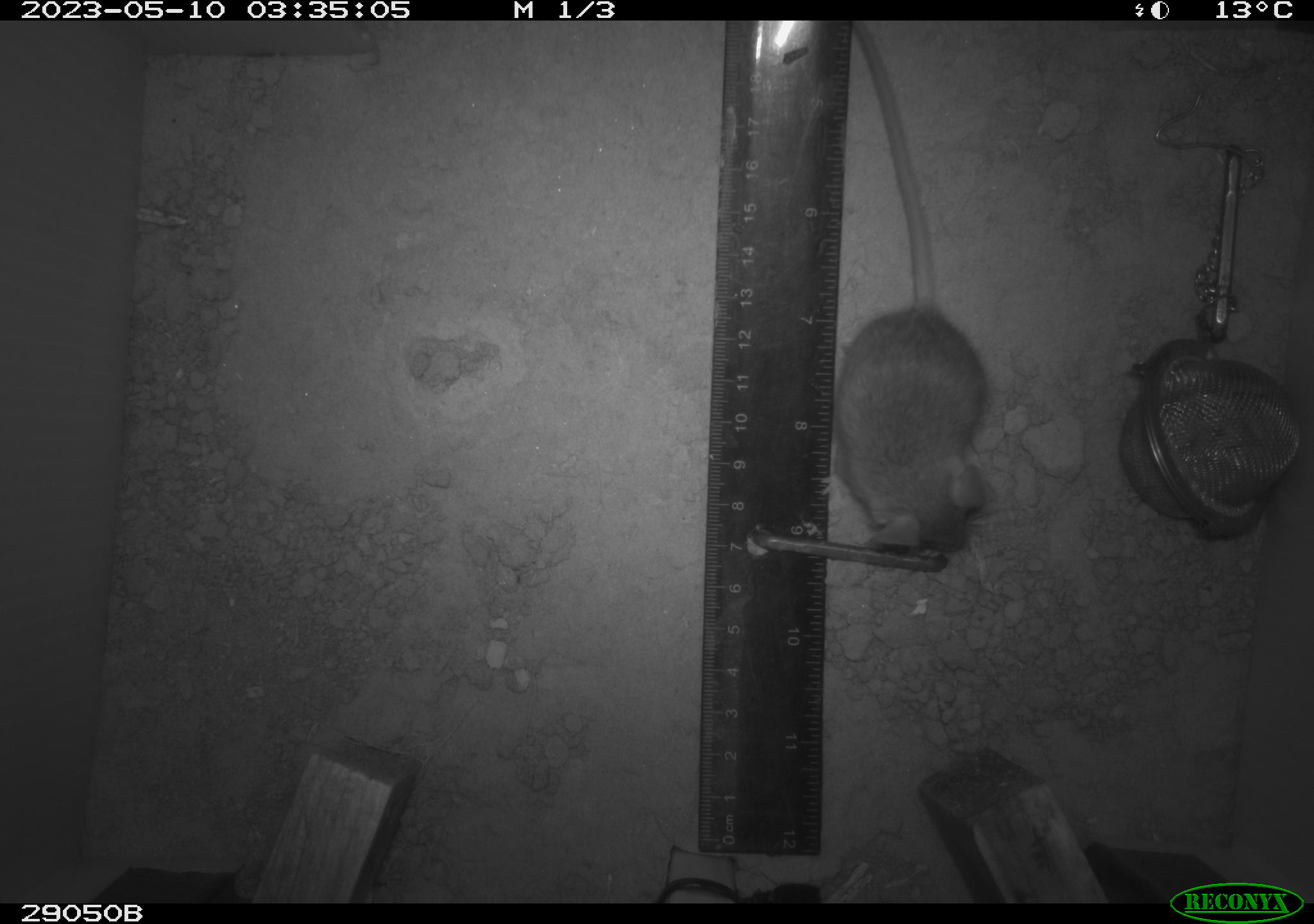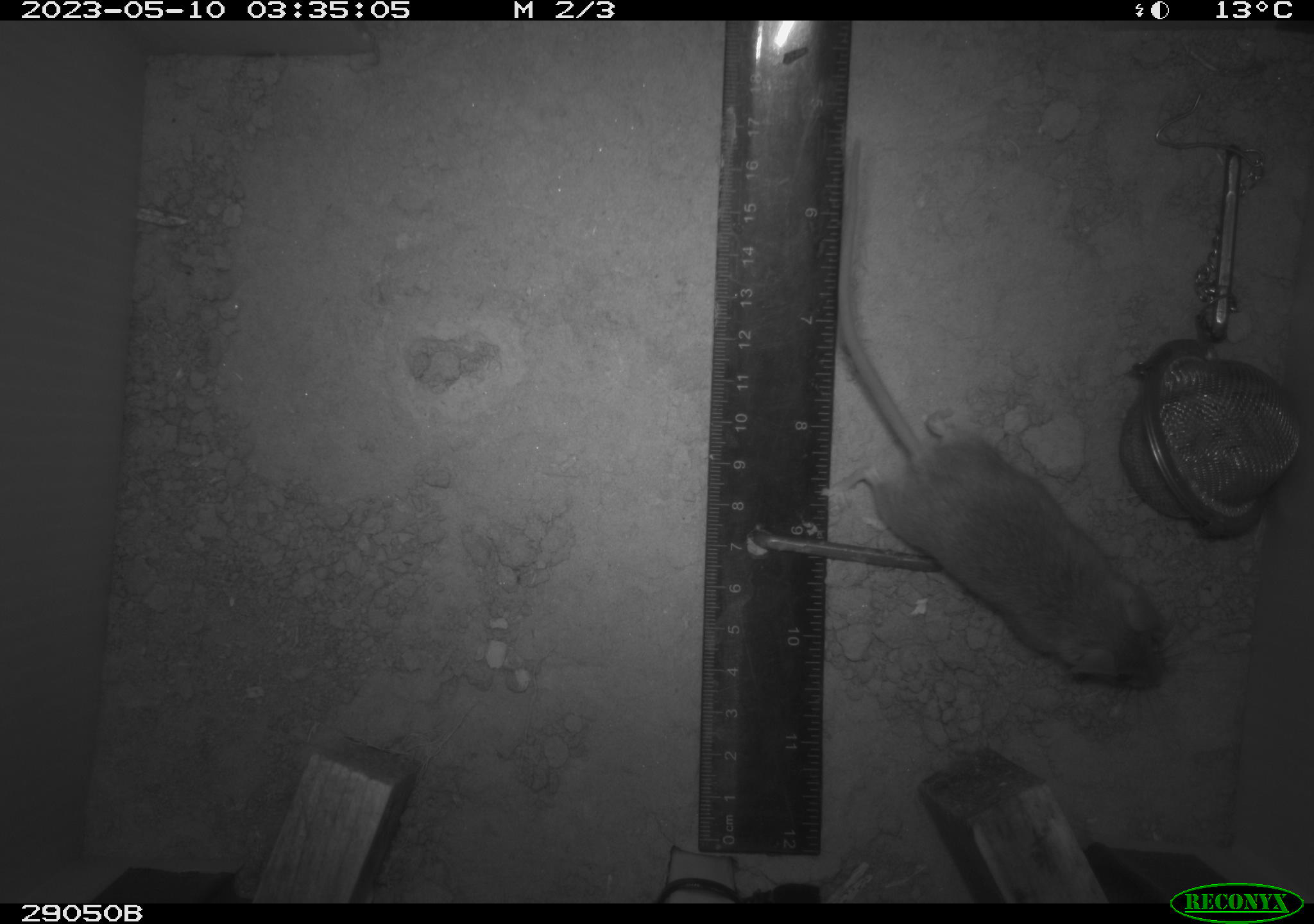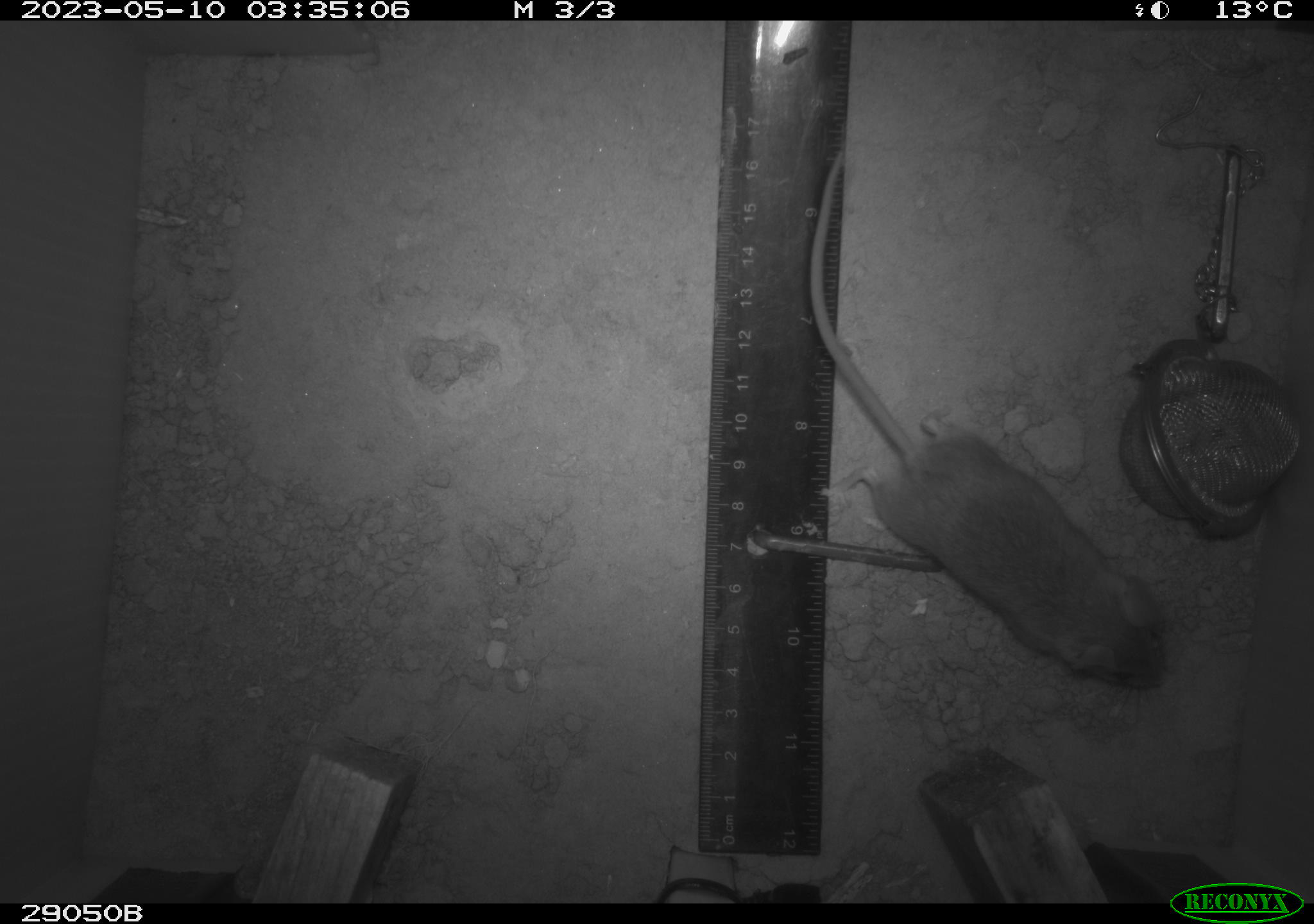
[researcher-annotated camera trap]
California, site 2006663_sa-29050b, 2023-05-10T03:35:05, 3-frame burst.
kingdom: Animalia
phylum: Chordata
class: Mammalia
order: Rodentia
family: Cricetidae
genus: Peromyscus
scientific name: Peromyscus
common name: deer mice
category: peromyscus species